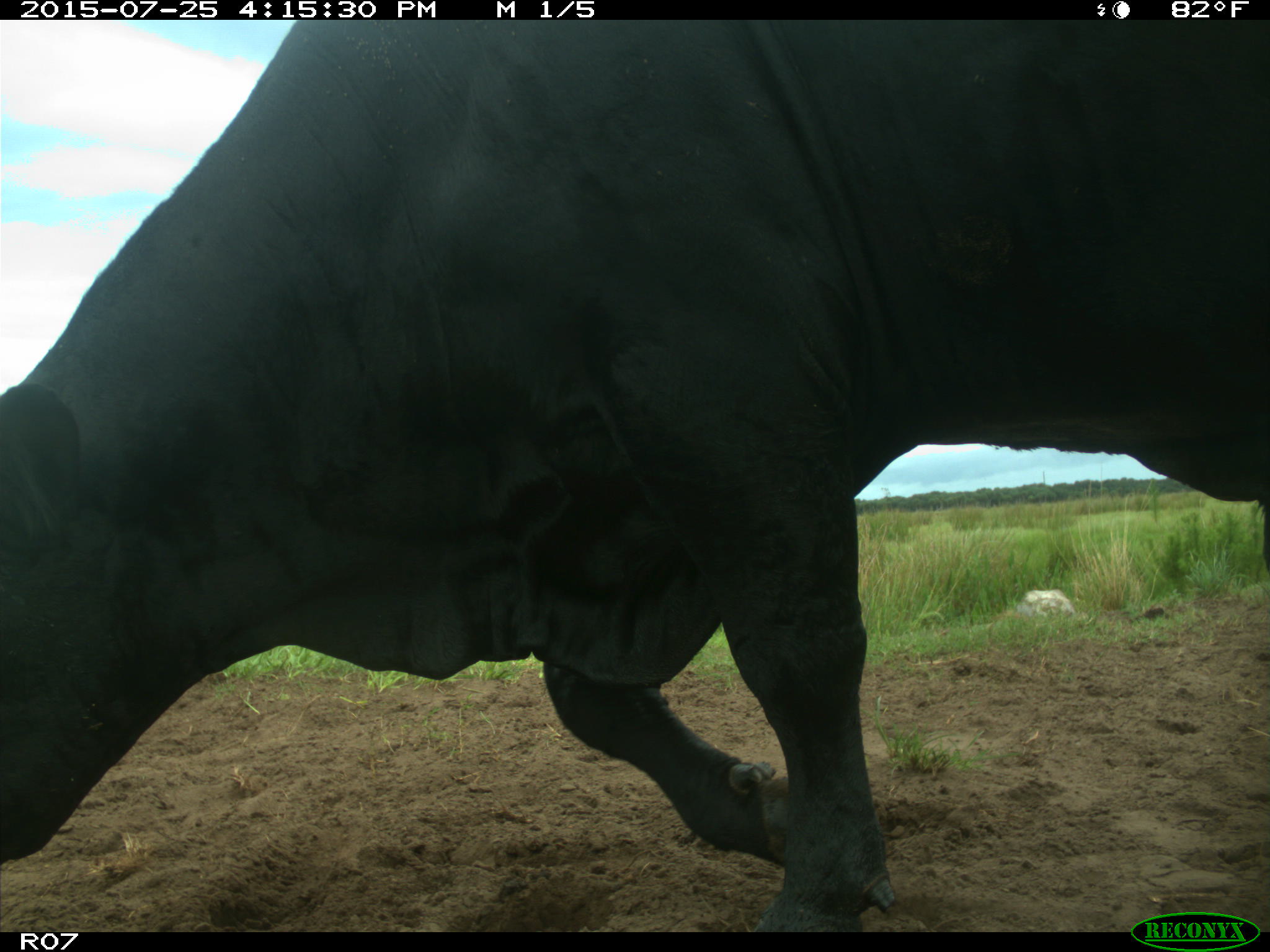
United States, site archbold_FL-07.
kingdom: Animalia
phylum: Chordata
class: Mammalia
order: Artiodactyla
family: Bovidae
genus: Bos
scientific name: Bos taurus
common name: domestic cow